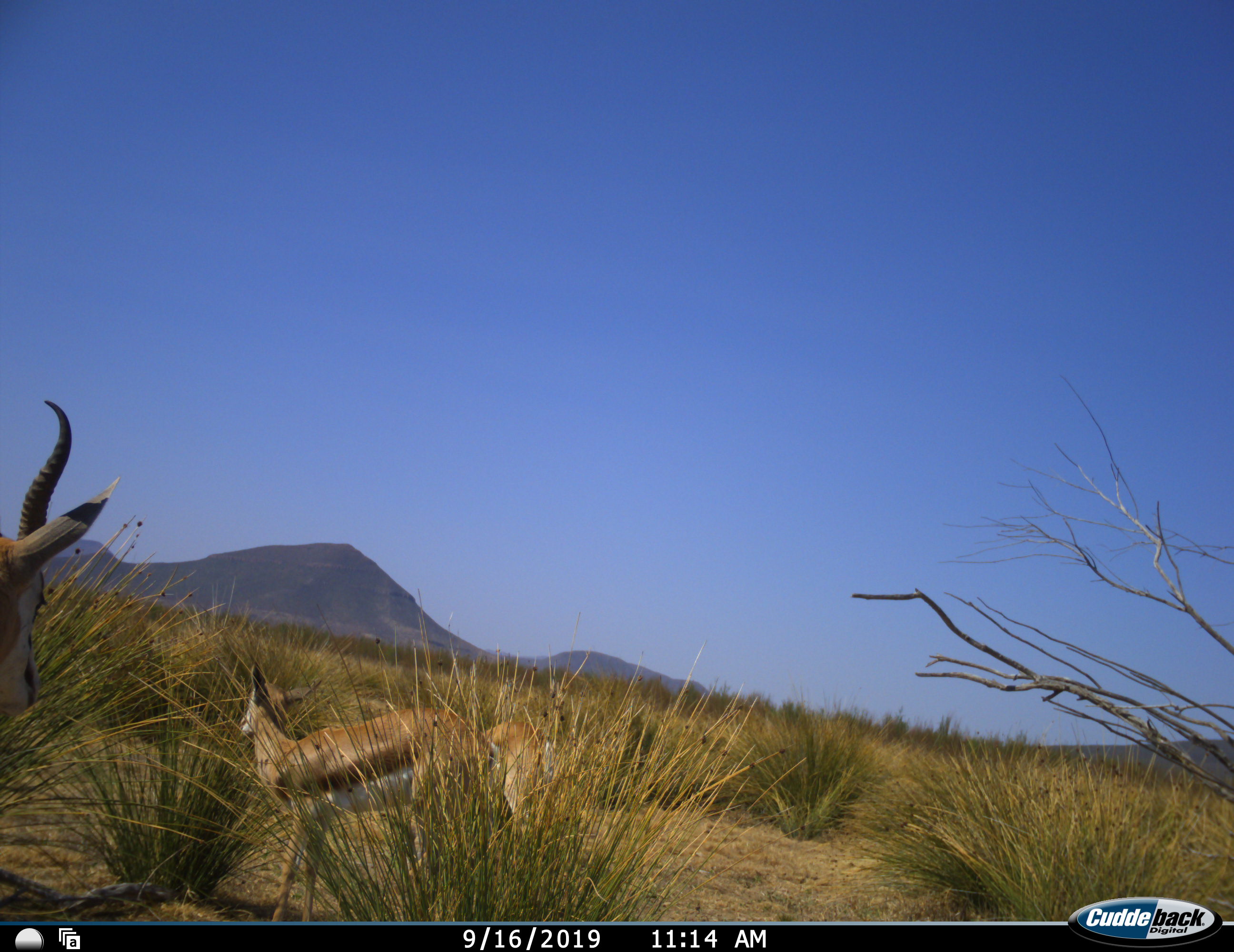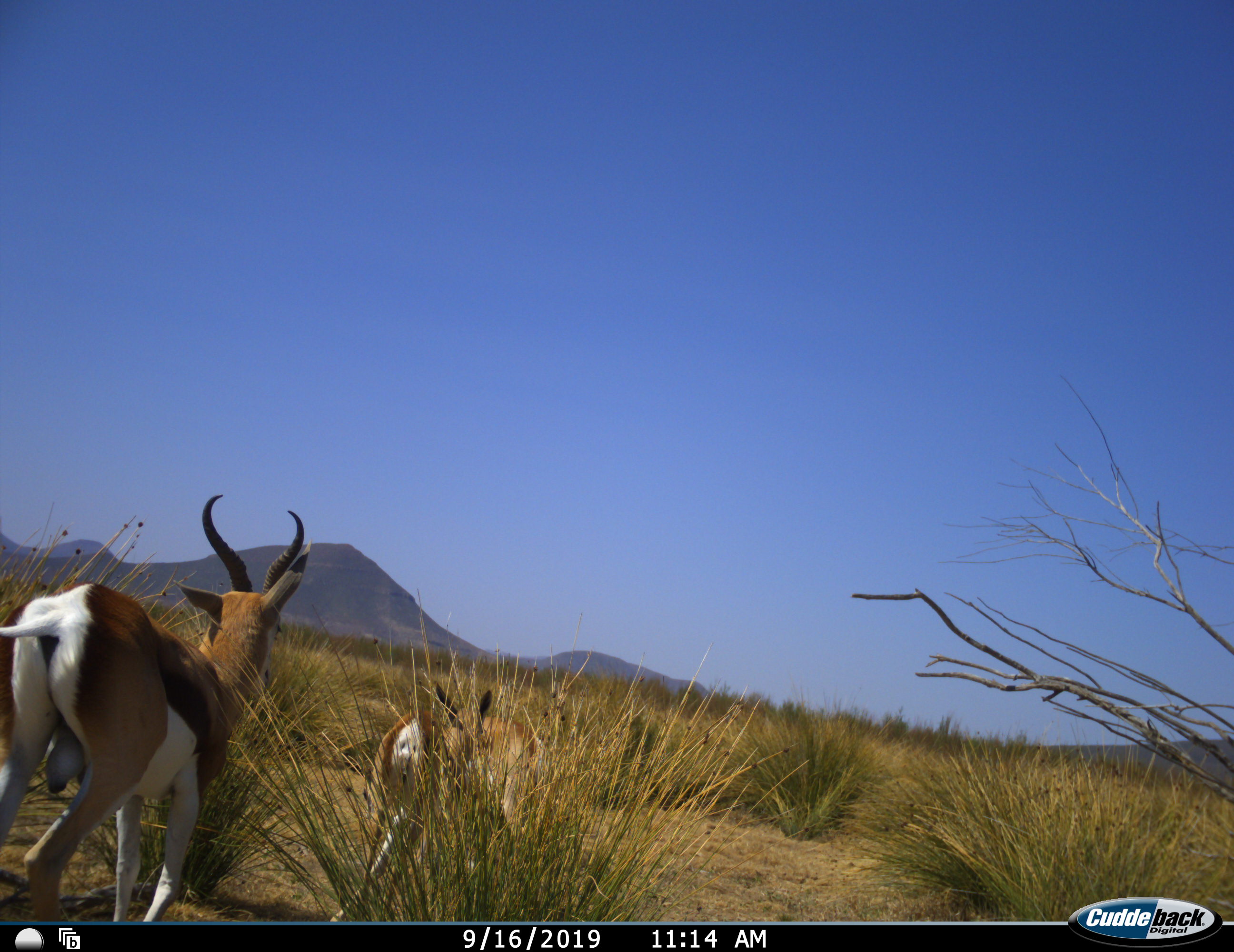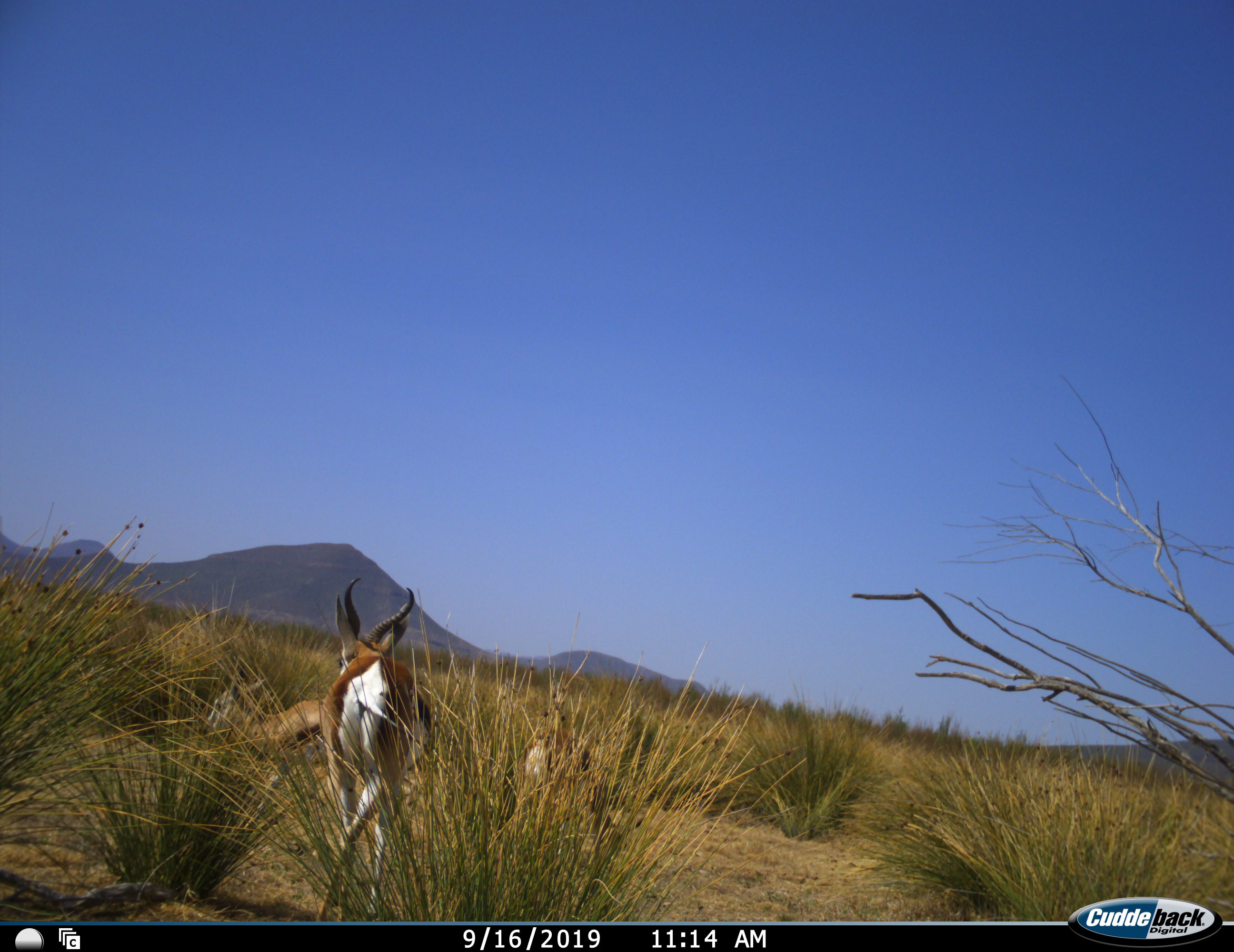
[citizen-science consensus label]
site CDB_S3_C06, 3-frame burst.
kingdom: Animalia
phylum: Chordata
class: Mammalia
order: Artiodactyla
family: Bovidae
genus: Antidorcas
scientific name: Antidorcas marsupialis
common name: springbok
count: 3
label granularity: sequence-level